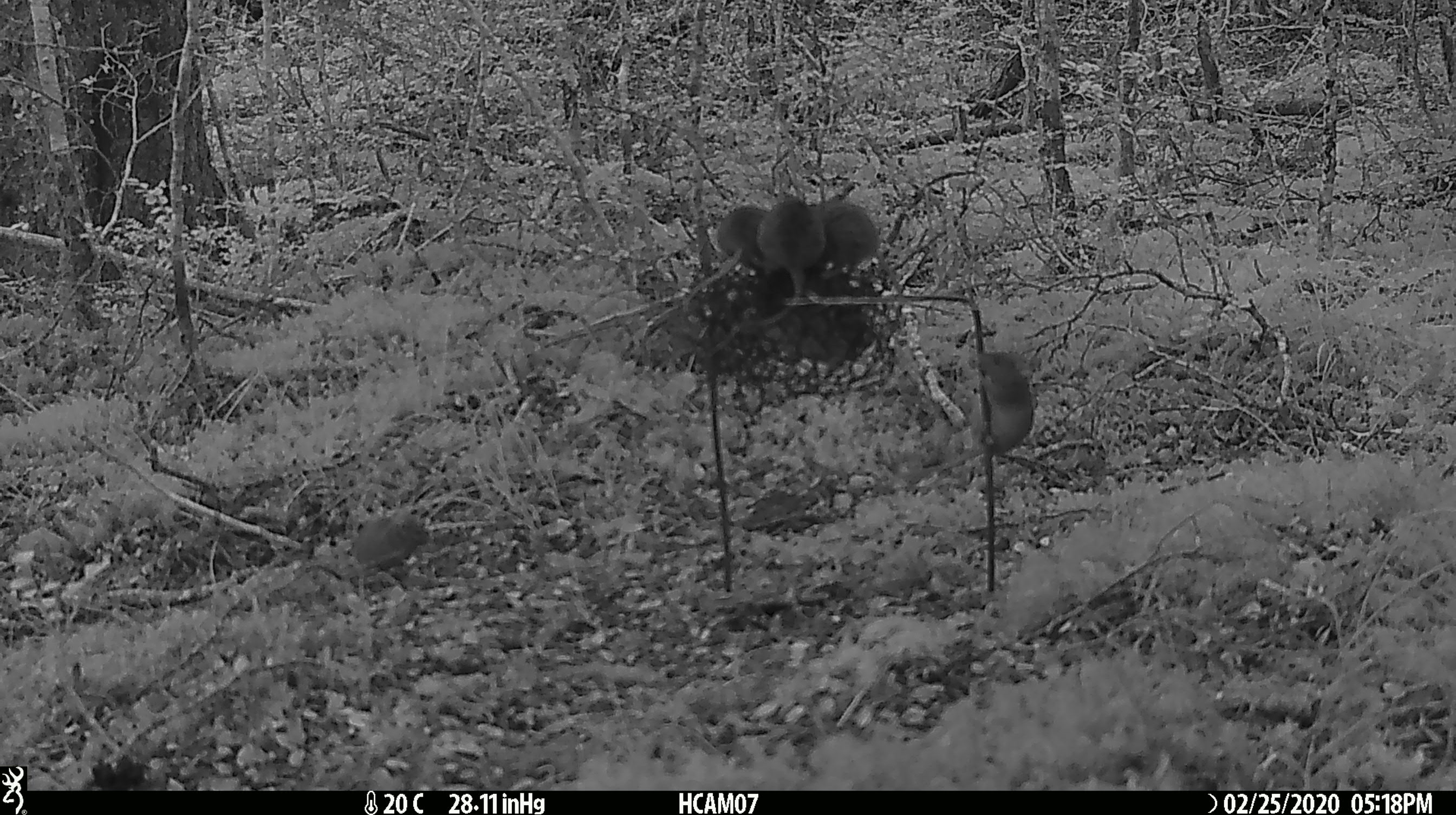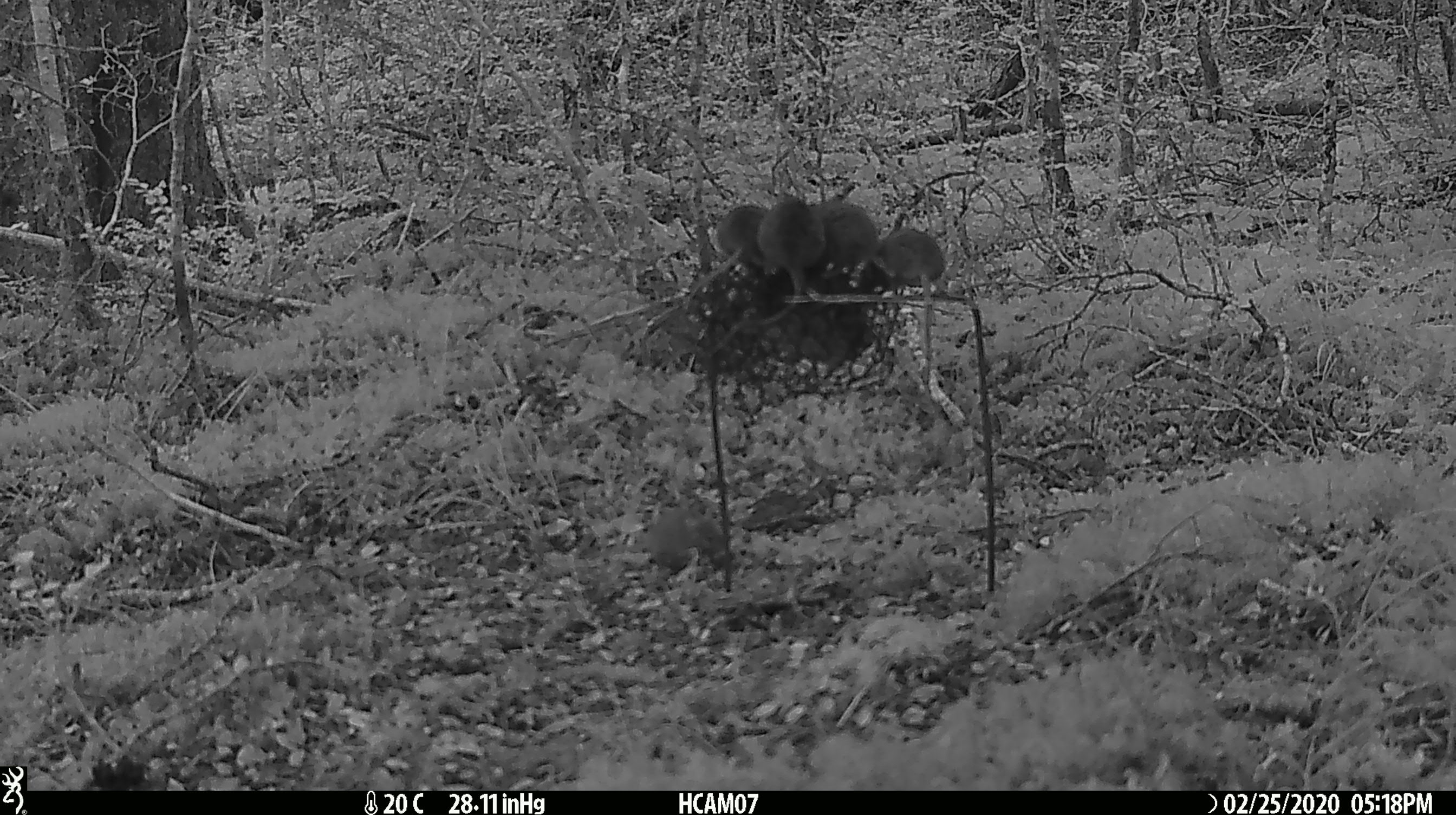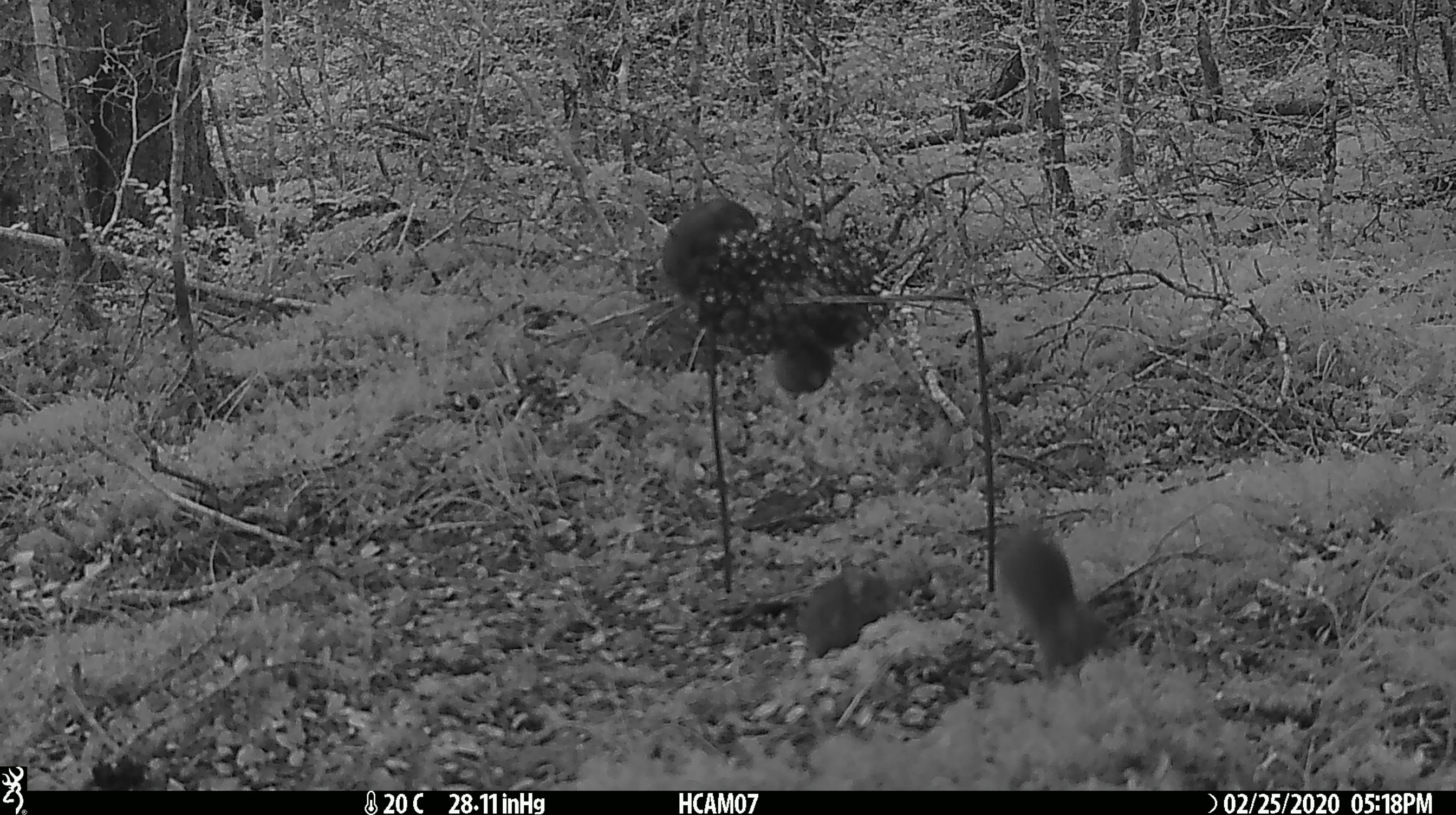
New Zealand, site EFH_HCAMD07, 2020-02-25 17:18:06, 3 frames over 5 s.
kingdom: Animalia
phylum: Chordata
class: Mammalia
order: Rodentia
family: Muridae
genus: Mus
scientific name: Mus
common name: mouse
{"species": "mouse (Mus)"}